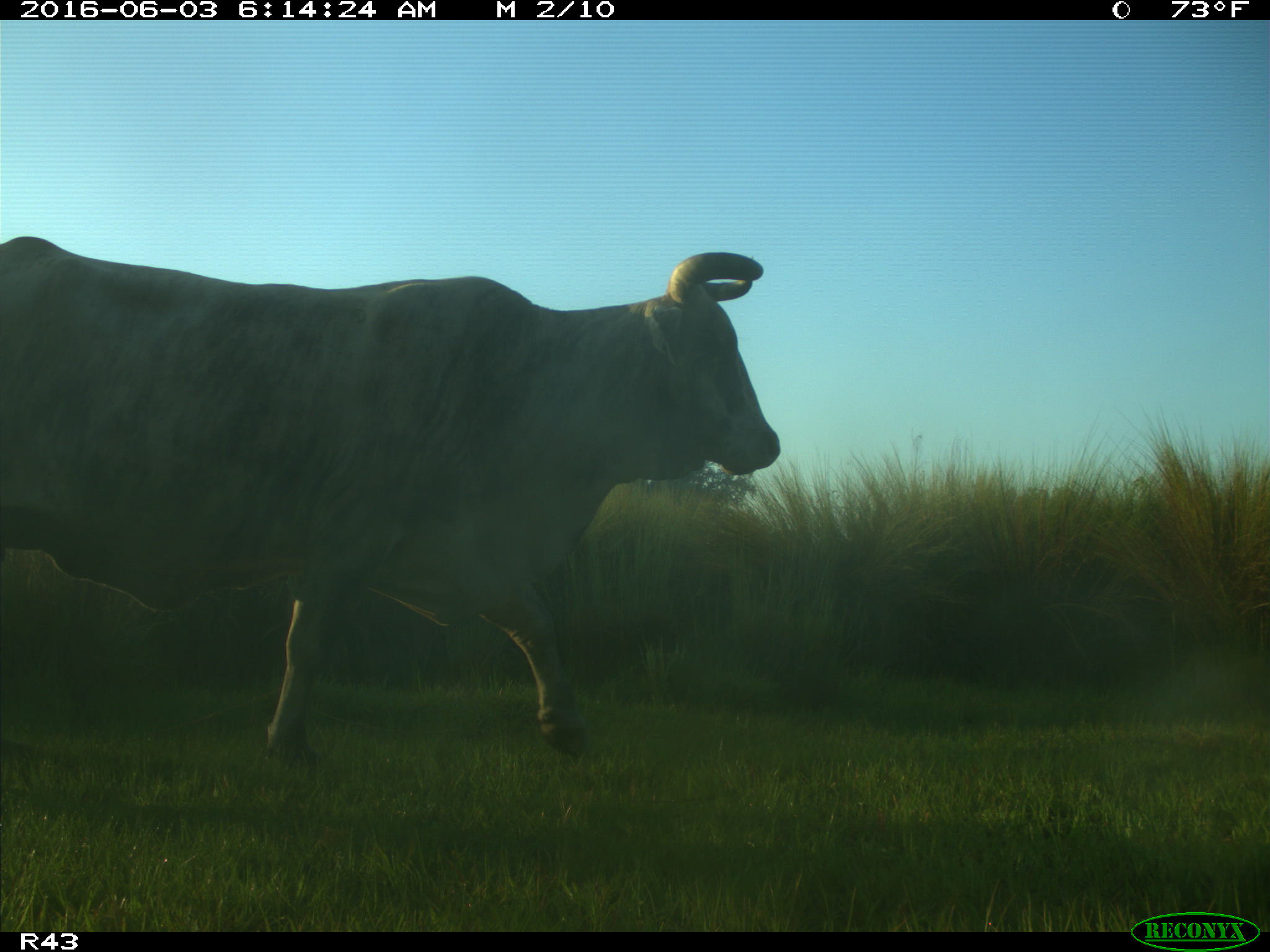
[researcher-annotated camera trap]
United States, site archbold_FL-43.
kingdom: Animalia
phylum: Chordata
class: Mammalia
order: Artiodactyla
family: Bovidae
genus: Bos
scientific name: Bos taurus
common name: domestic cow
Bos taurus (domestic cow).